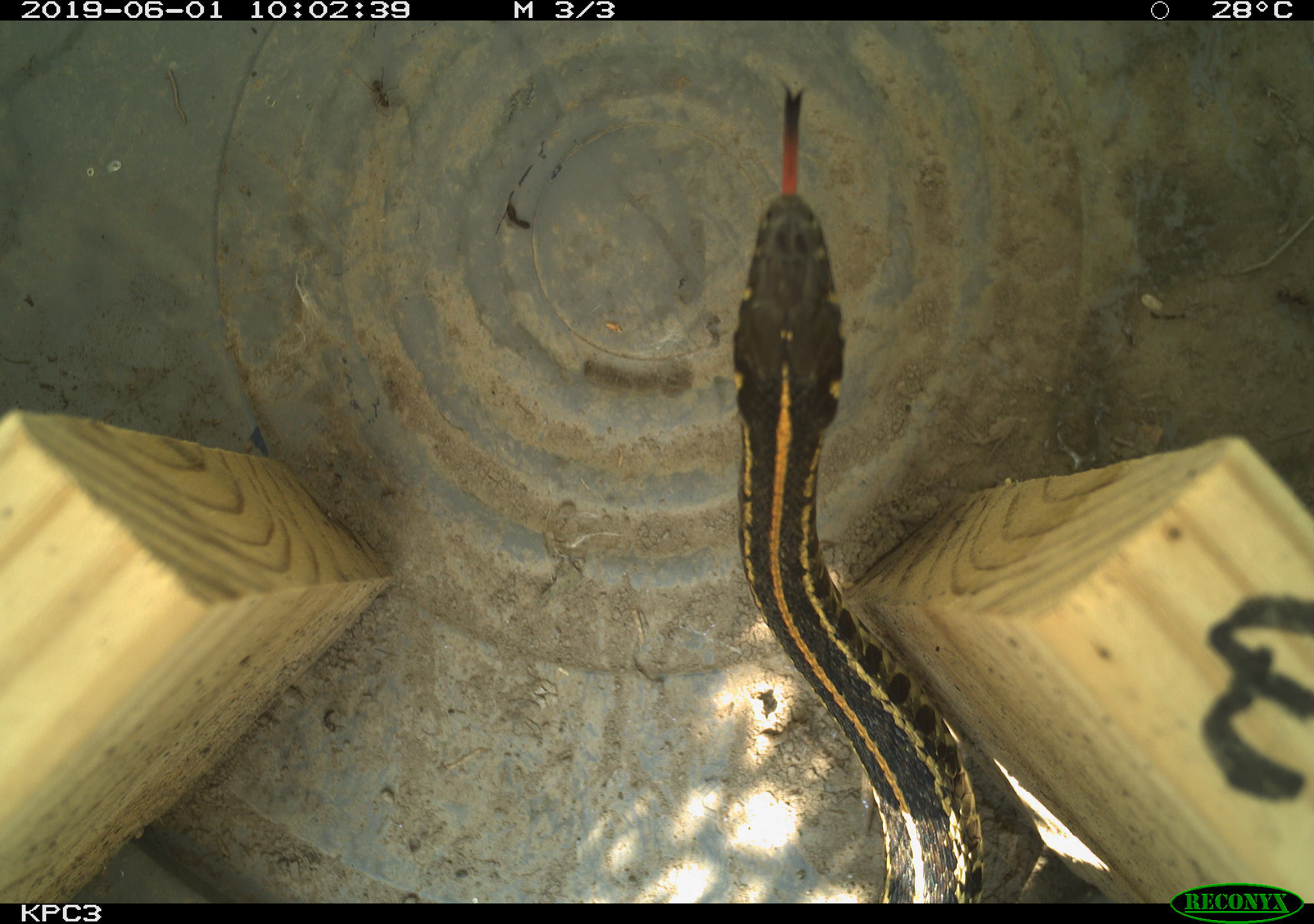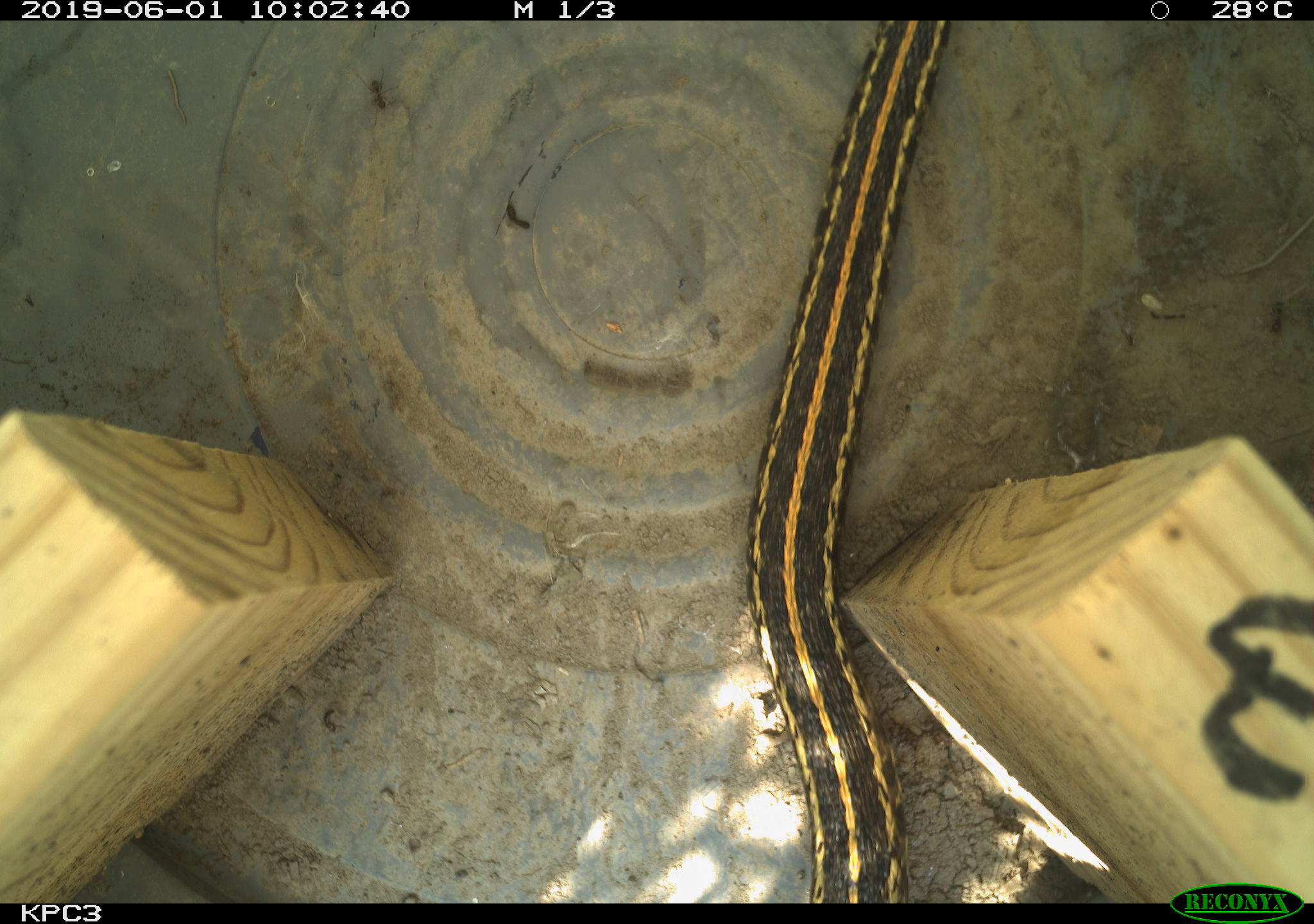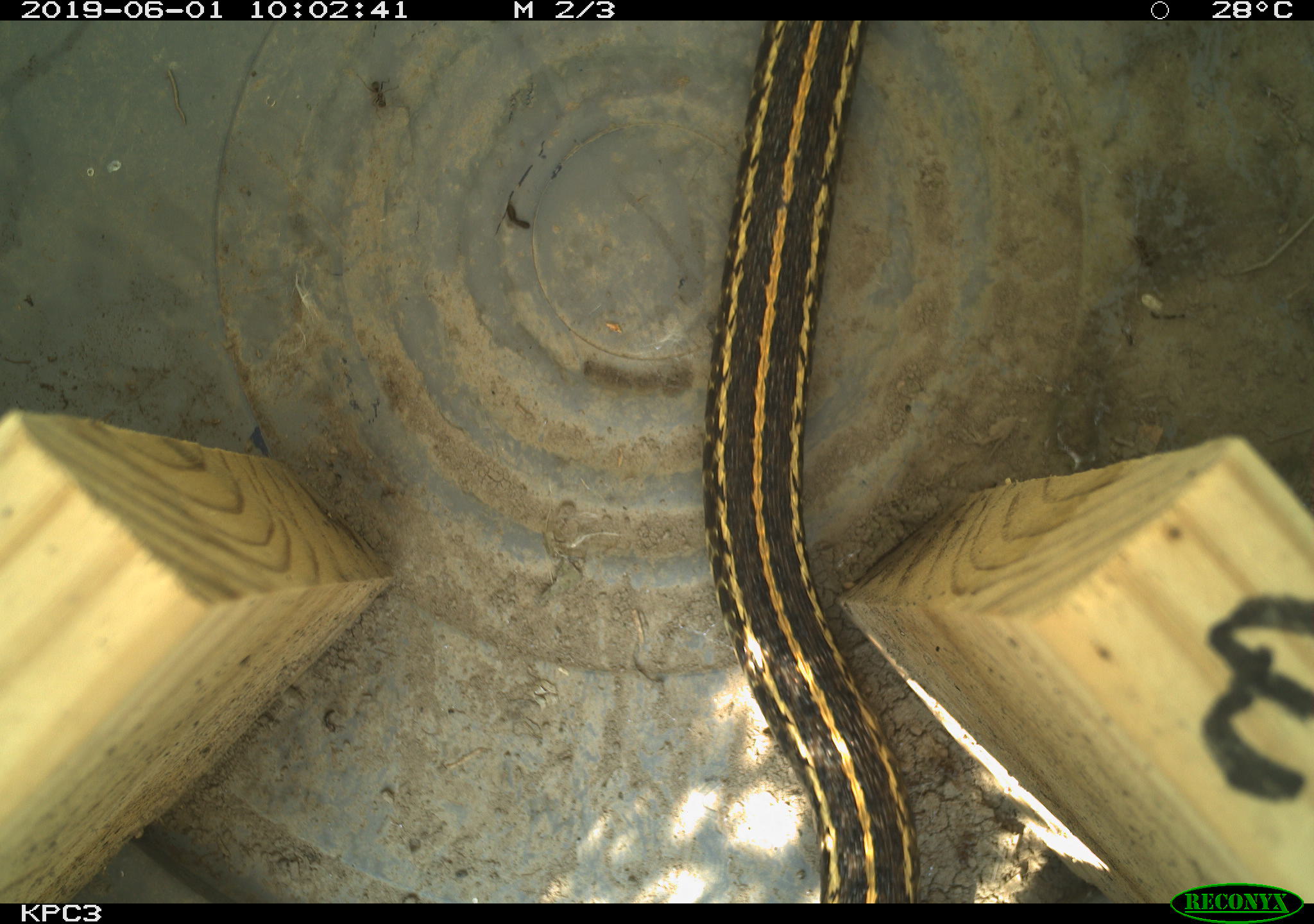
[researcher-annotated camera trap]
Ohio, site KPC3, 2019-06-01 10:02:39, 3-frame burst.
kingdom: Animalia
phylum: Chordata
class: Reptilia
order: Squamata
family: Colubridae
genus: Thamnophis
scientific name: Thamnophis radix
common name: plains gartersnake